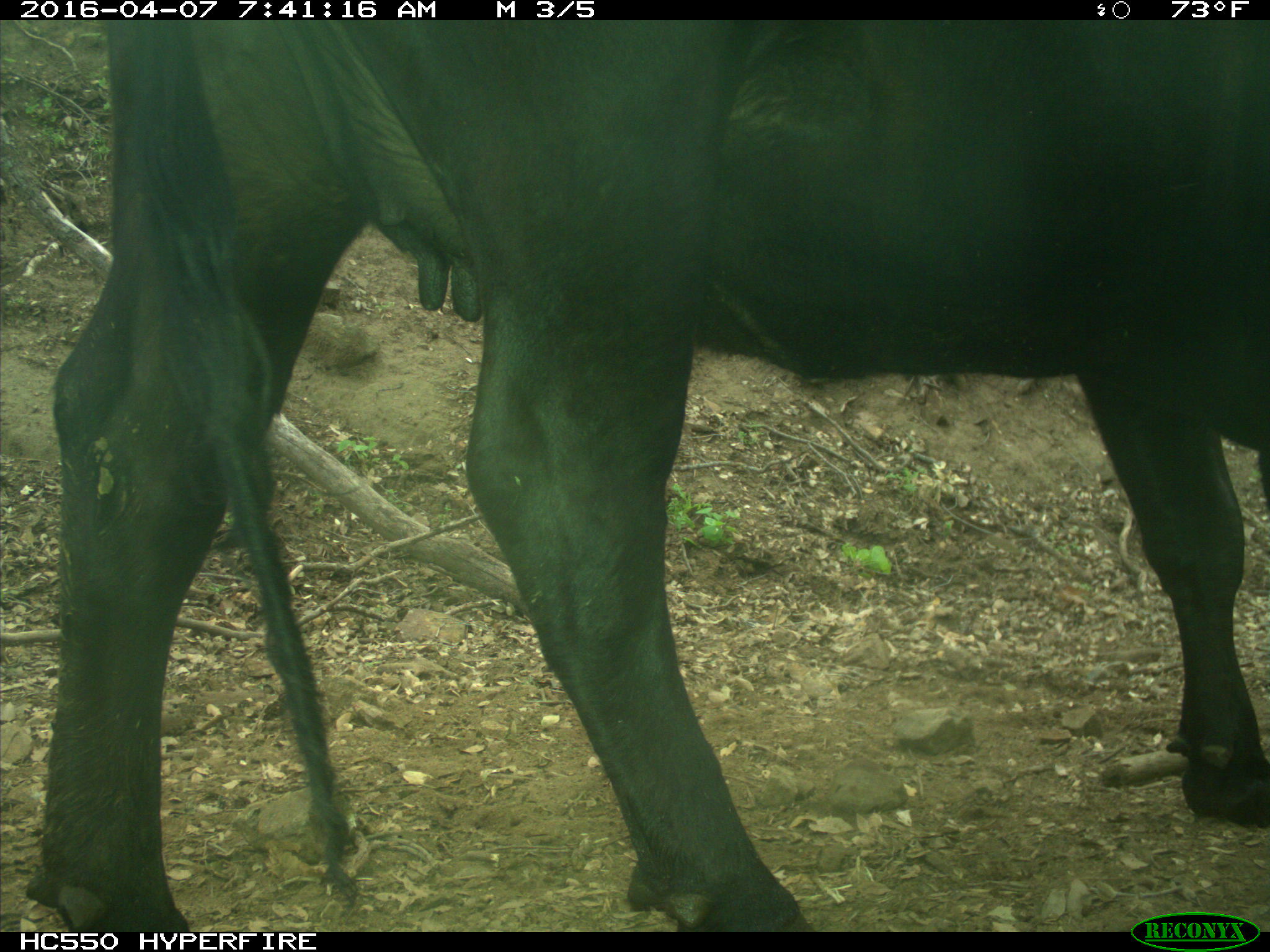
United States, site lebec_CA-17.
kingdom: Animalia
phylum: Chordata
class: Mammalia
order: Artiodactyla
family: Bovidae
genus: Bos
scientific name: Bos taurus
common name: domestic cow